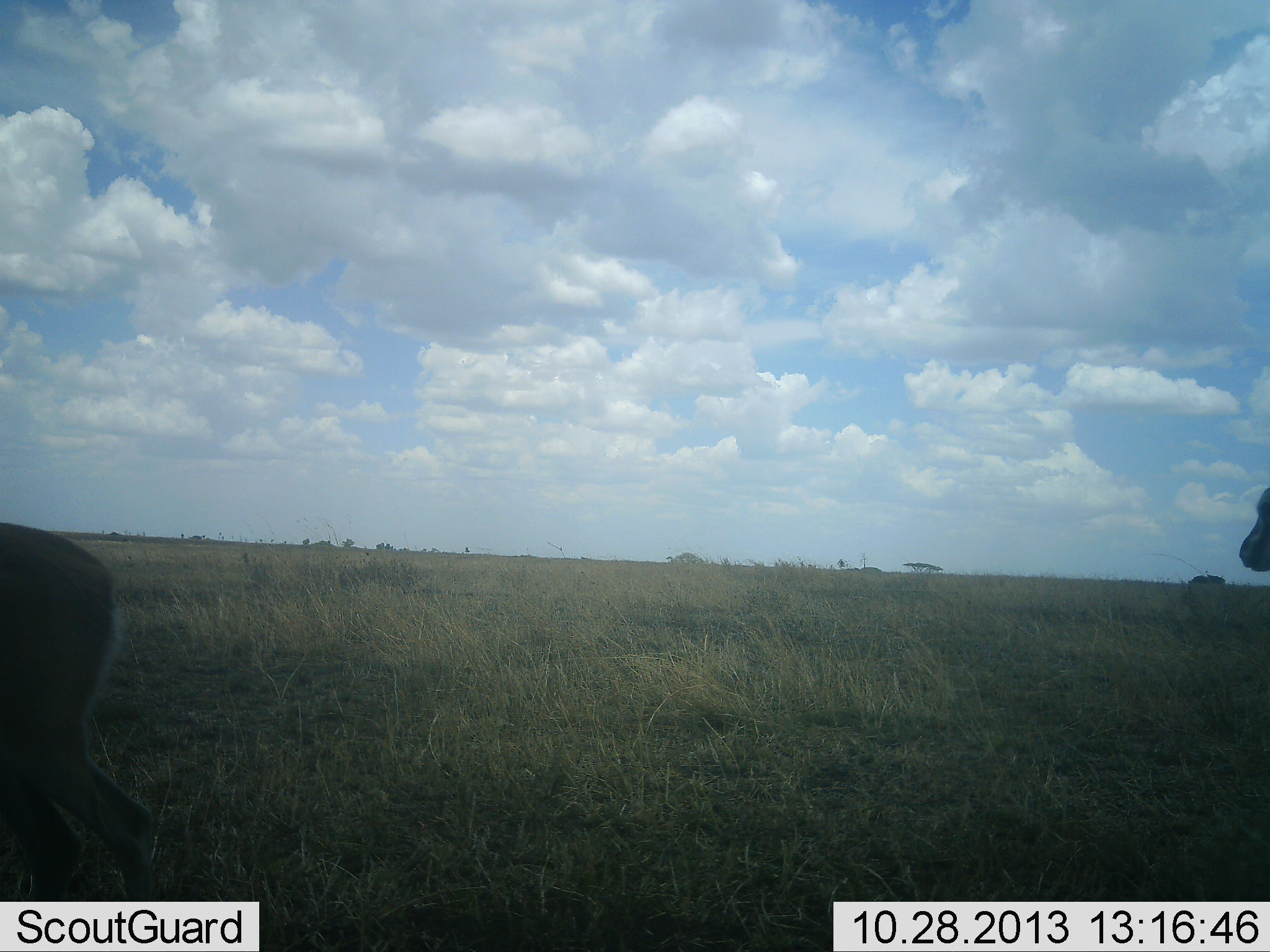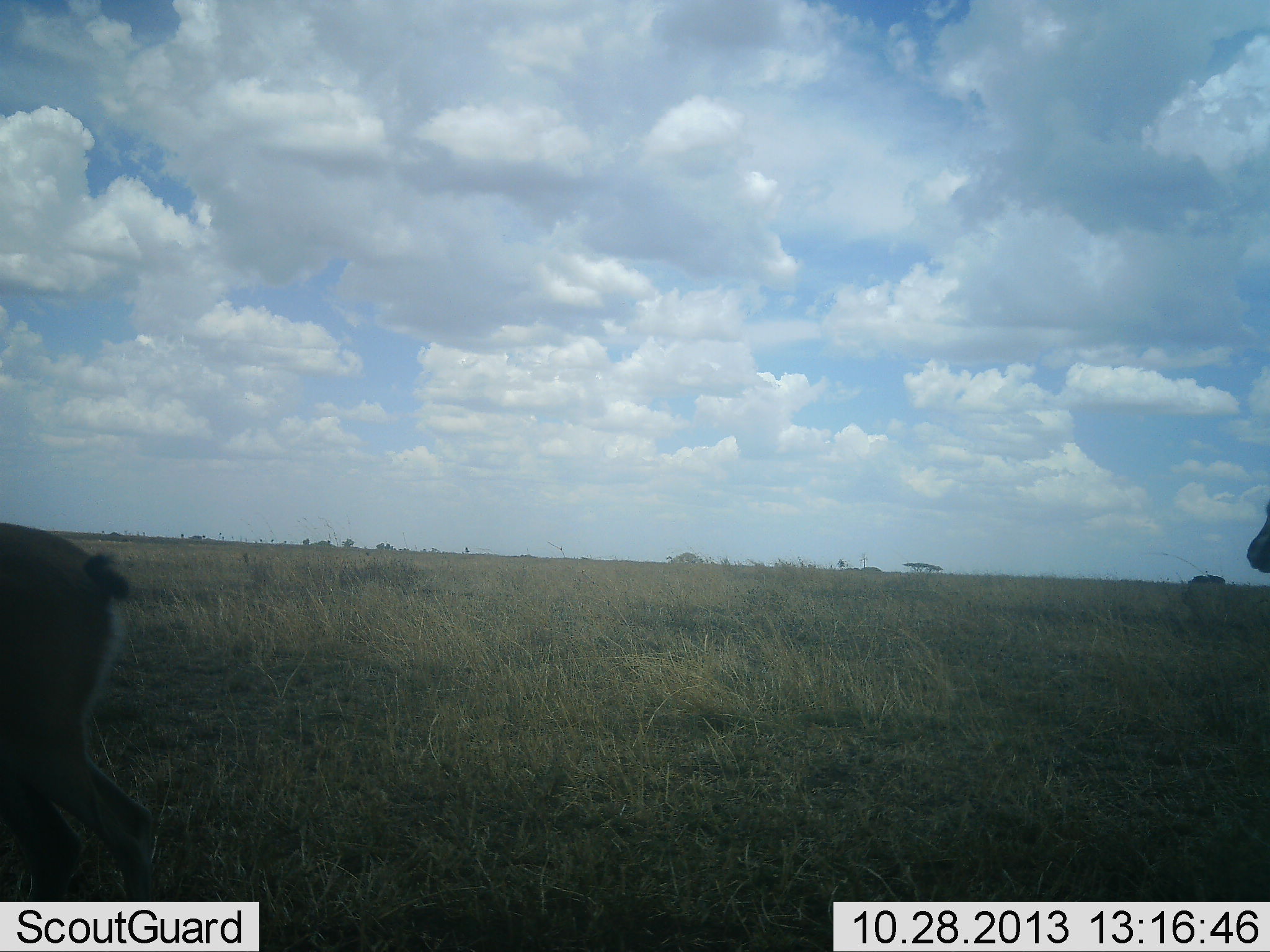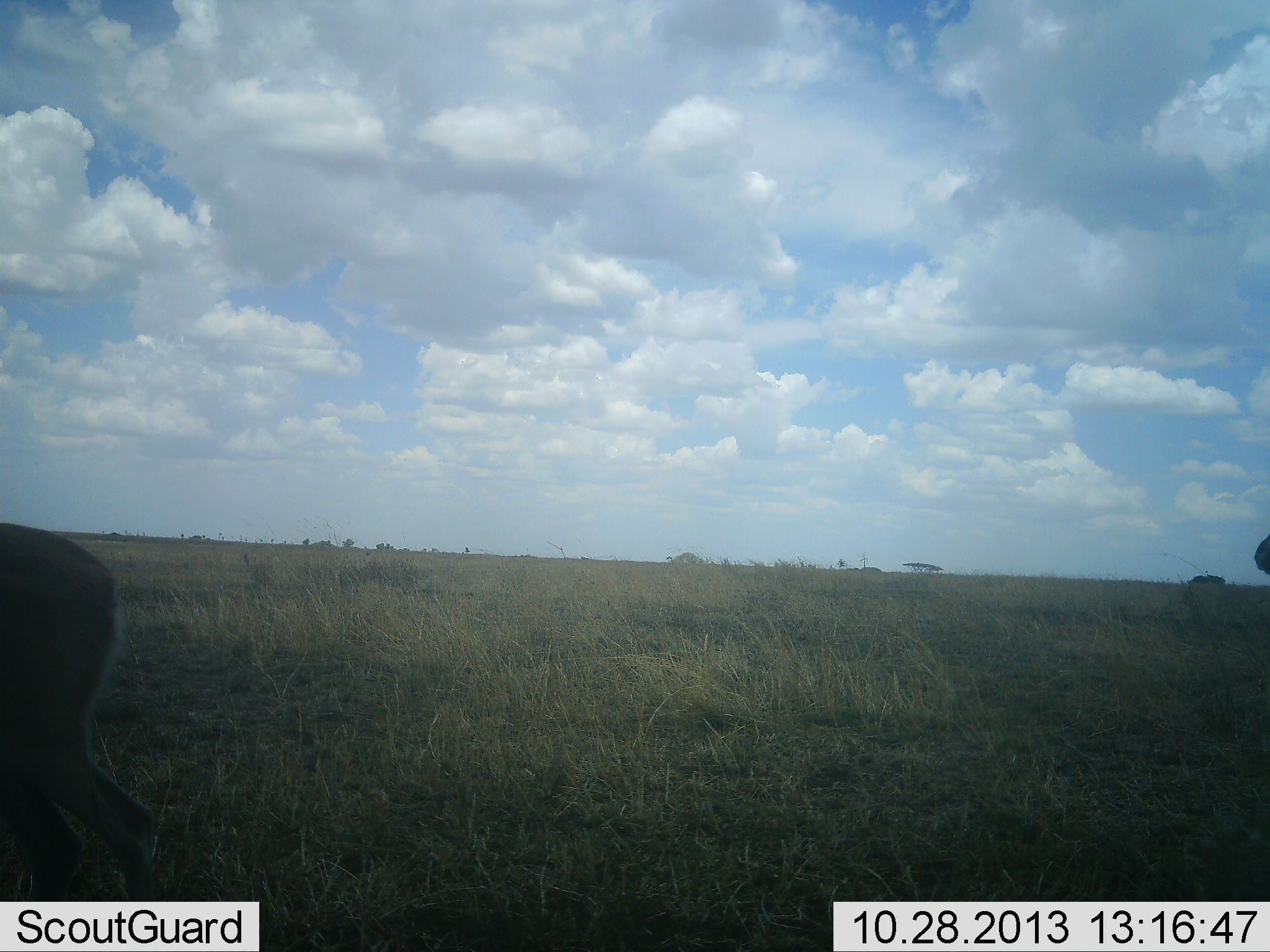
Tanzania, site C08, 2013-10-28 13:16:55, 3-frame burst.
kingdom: Animalia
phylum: Chordata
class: Mammalia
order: Artiodactyla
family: Bovidae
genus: Eudorcas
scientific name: Eudorcas thomsonii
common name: thomson's gazelle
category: gazellethomsons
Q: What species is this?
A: Gazellethomsons (thomson's gazelle) (Eudorcas thomsonii).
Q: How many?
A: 2.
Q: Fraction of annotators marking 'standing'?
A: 100%.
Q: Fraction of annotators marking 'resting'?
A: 0%.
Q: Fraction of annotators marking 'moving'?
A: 0%.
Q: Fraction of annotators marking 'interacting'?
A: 0%.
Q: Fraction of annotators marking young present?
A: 0%.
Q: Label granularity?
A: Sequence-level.